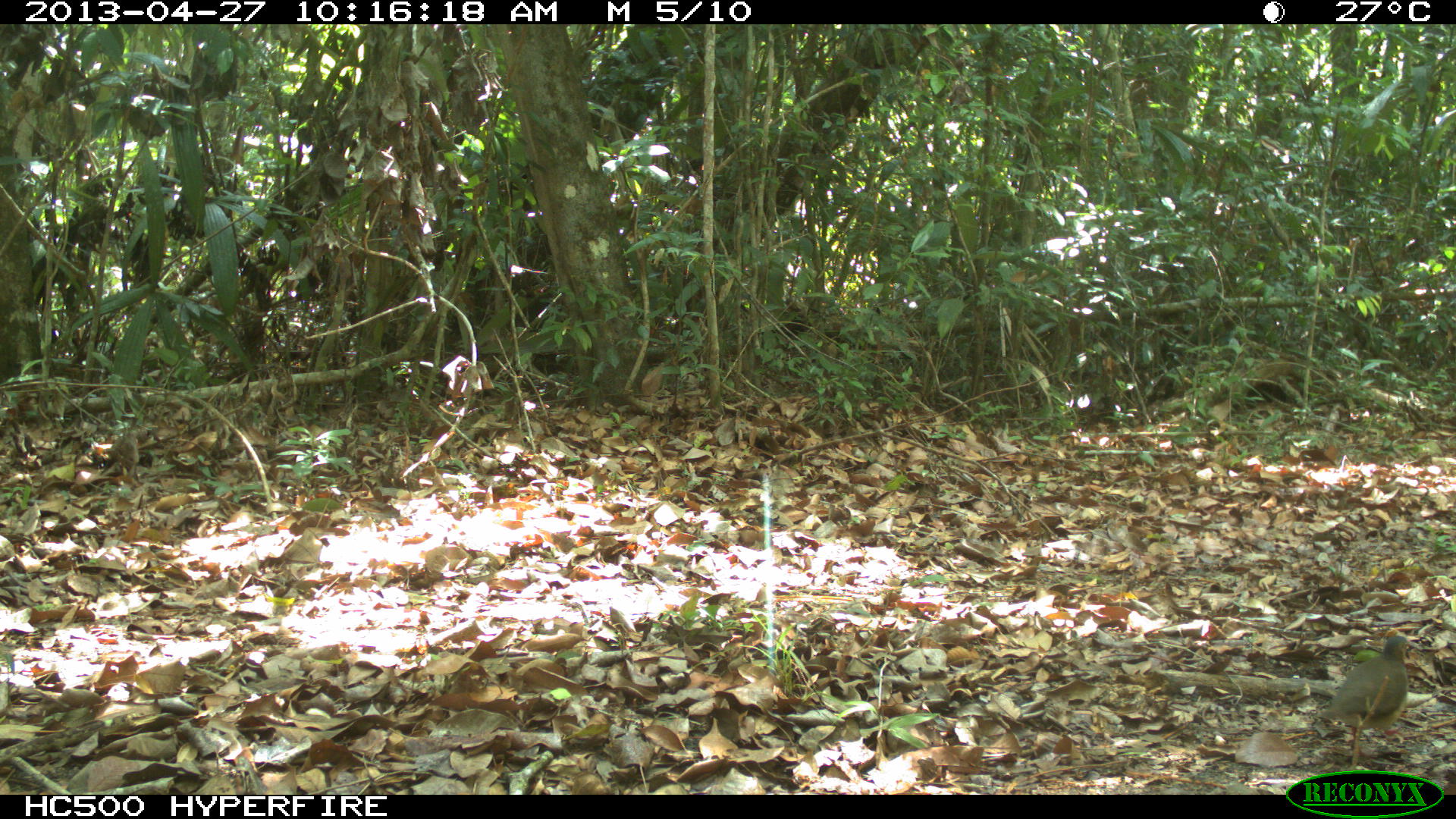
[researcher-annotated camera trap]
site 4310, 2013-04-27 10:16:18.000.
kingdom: Animalia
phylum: Chordata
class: Aves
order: Columbiformes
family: Columbidae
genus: Leptotila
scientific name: Leptotila plumbeiceps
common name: gray-headed dove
Leptotila plumbeiceps (gray-headed dove), count 1.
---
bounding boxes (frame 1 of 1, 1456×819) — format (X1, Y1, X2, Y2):
leptotila plumbeiceps: (1312, 636, 1410, 730)